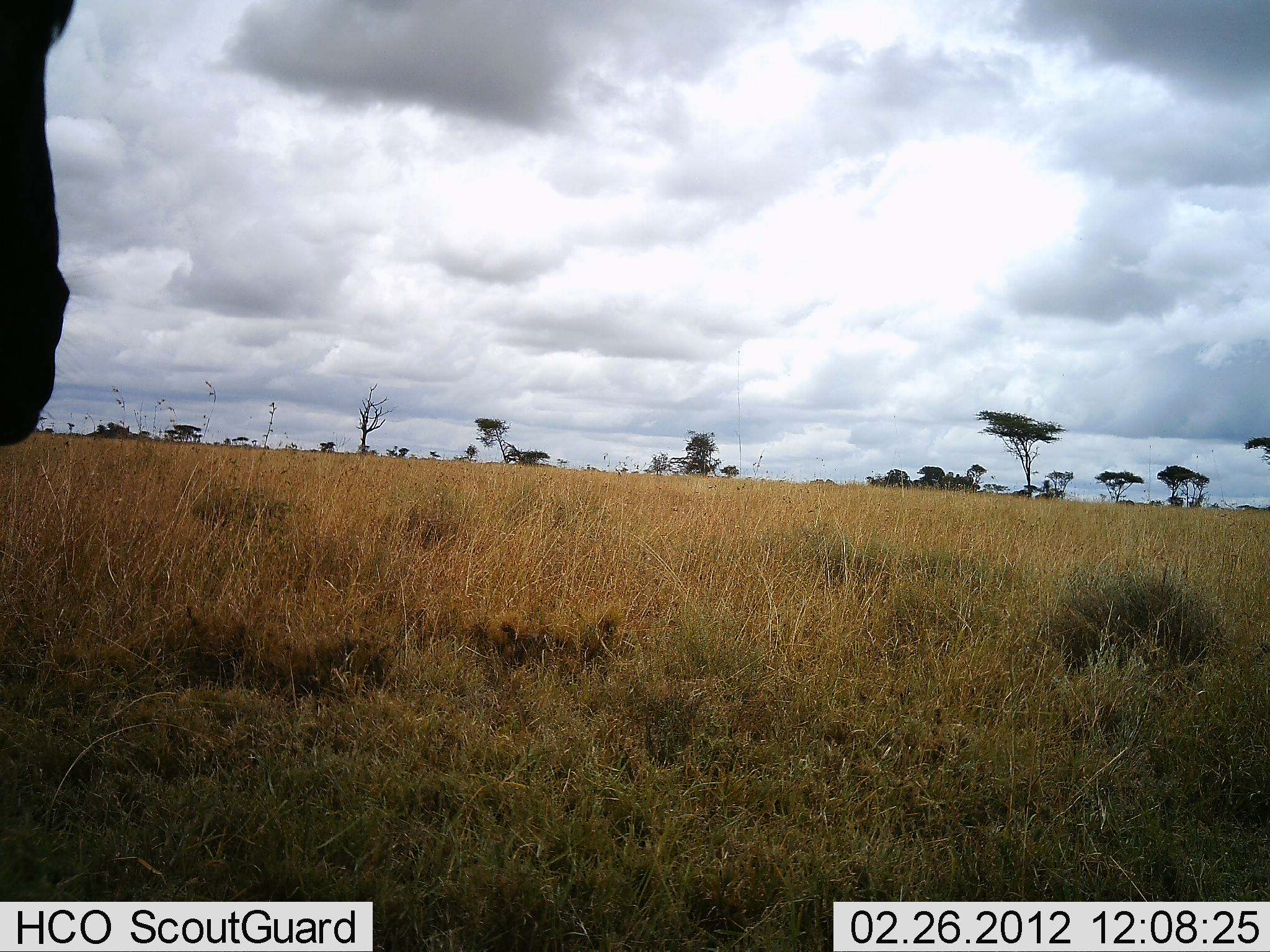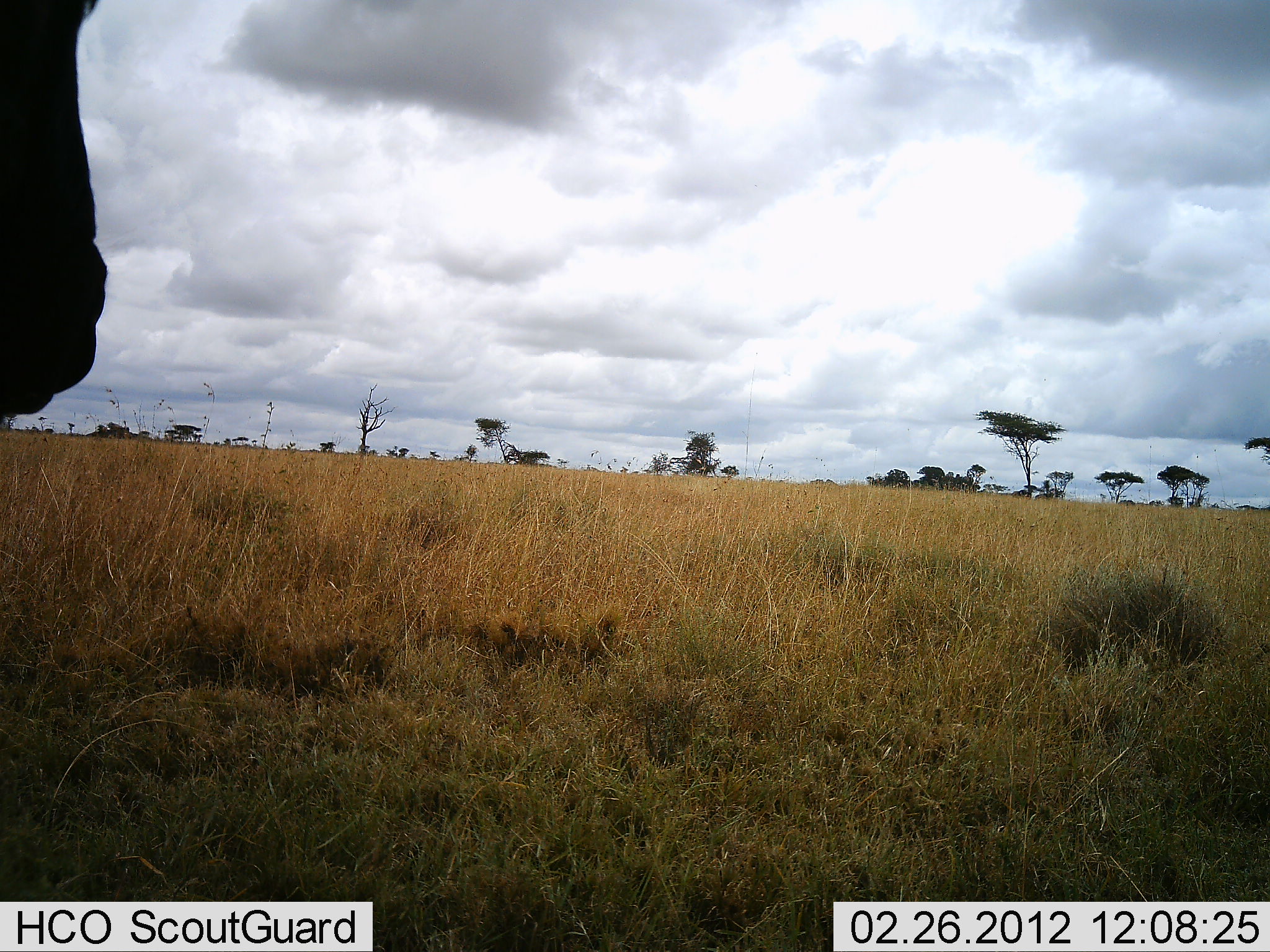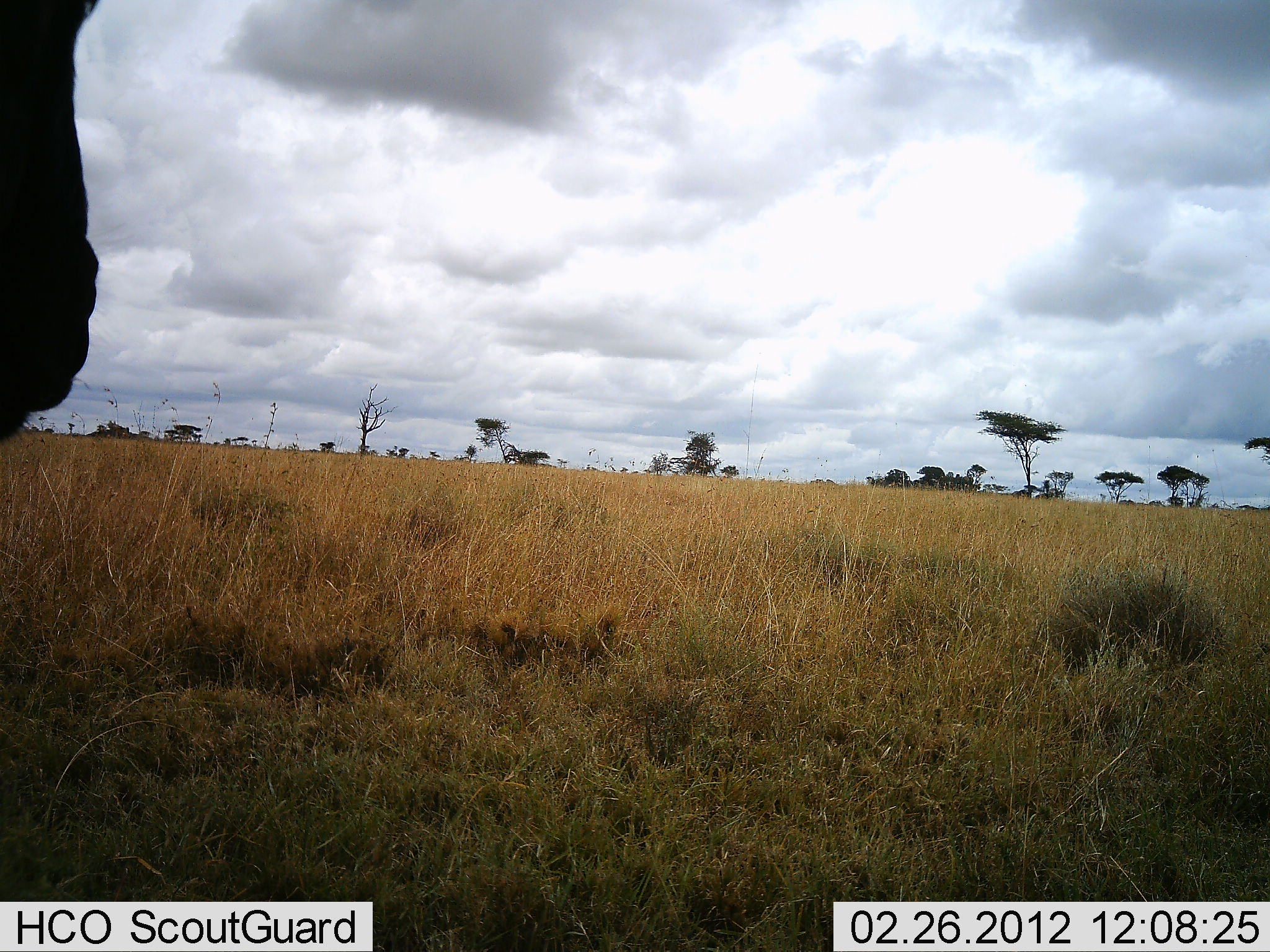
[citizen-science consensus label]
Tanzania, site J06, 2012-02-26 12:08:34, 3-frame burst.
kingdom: Animalia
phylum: Chordata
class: Mammalia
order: Artiodactyla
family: Bovidae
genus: Connochaetes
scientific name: Connochaetes taurinus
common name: blue wildebeest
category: wildebeest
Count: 1.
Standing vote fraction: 88%.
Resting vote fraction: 0%.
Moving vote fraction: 0%.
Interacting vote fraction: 0%.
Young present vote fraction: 0%.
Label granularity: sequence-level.